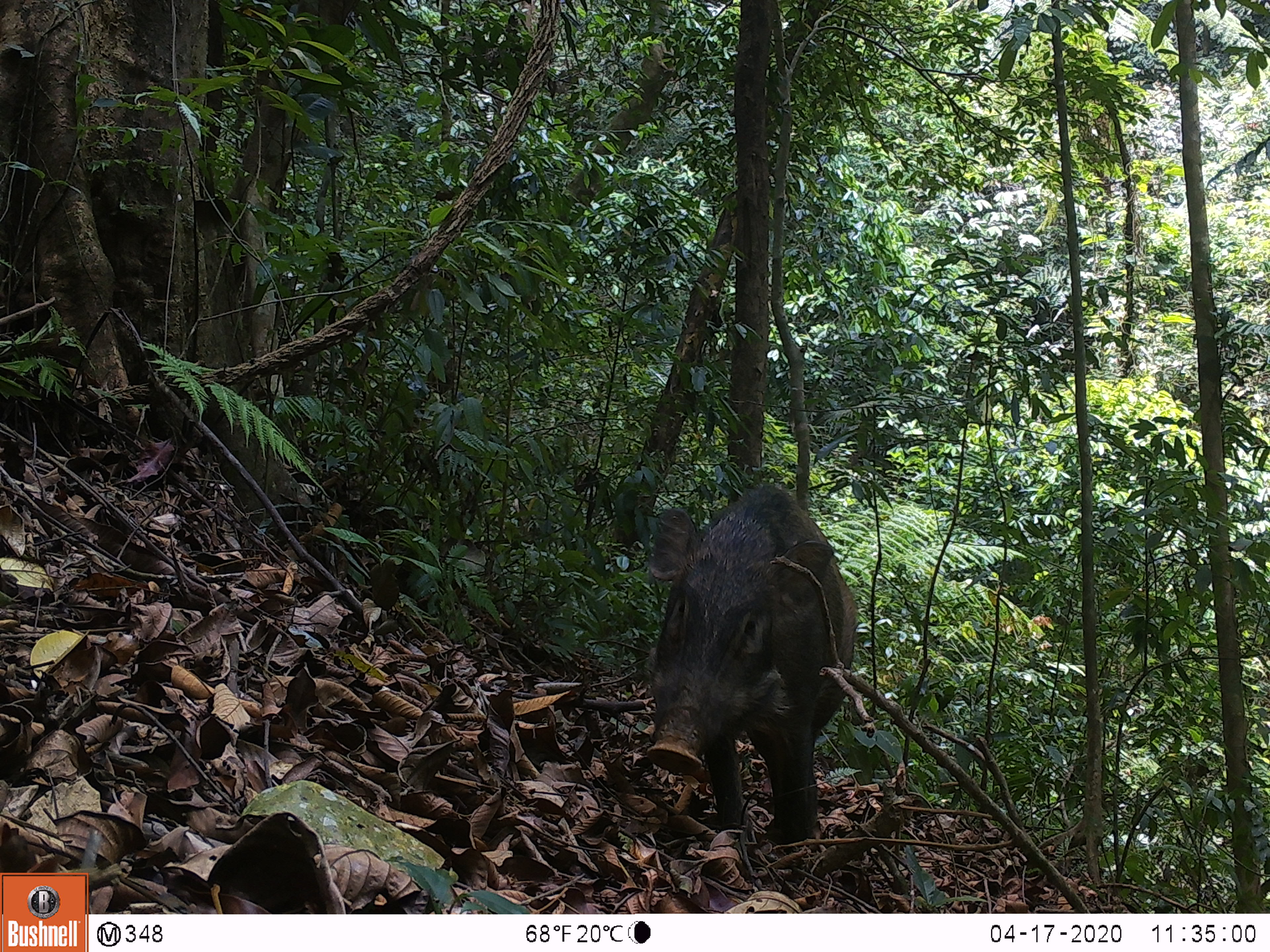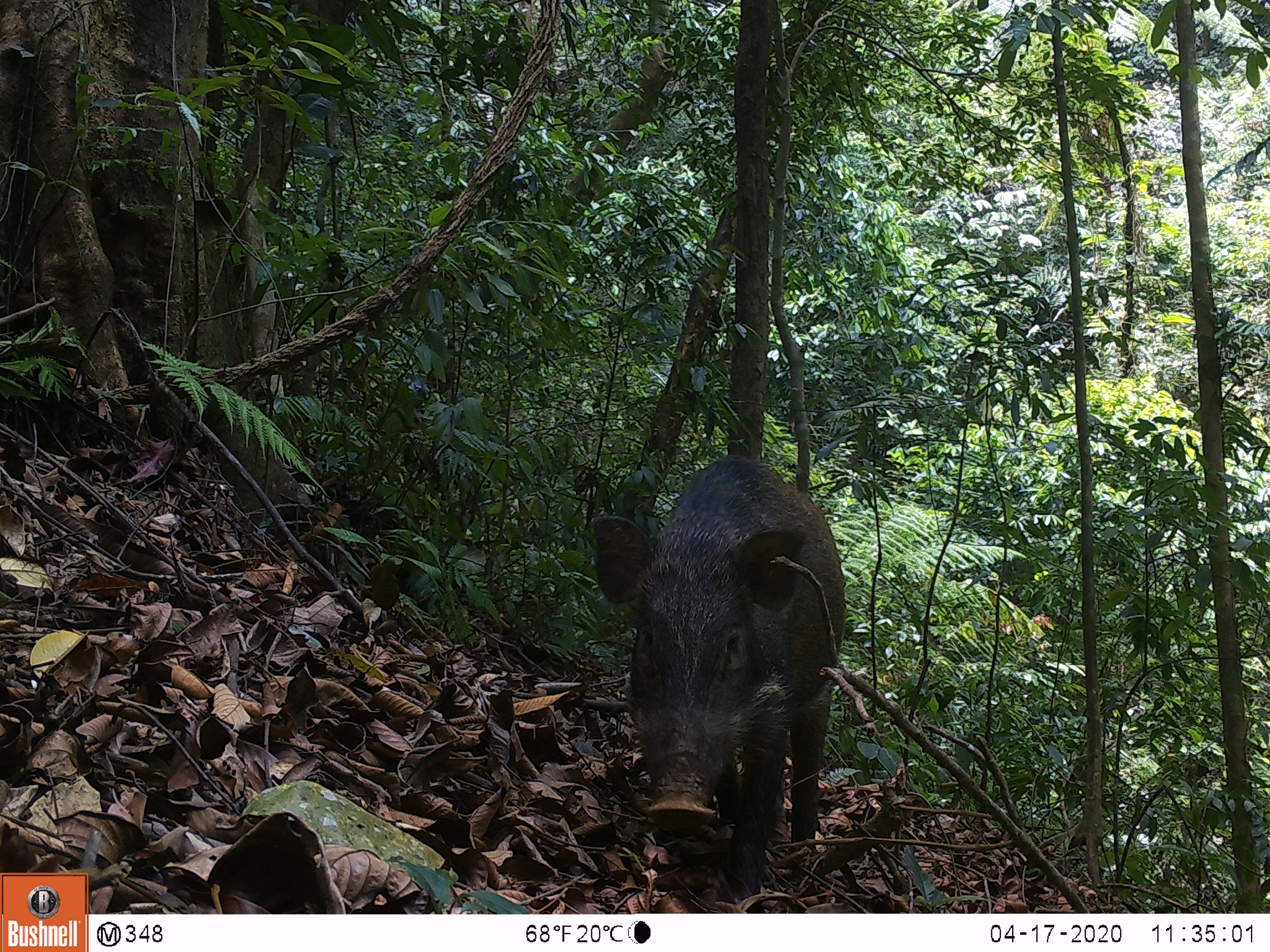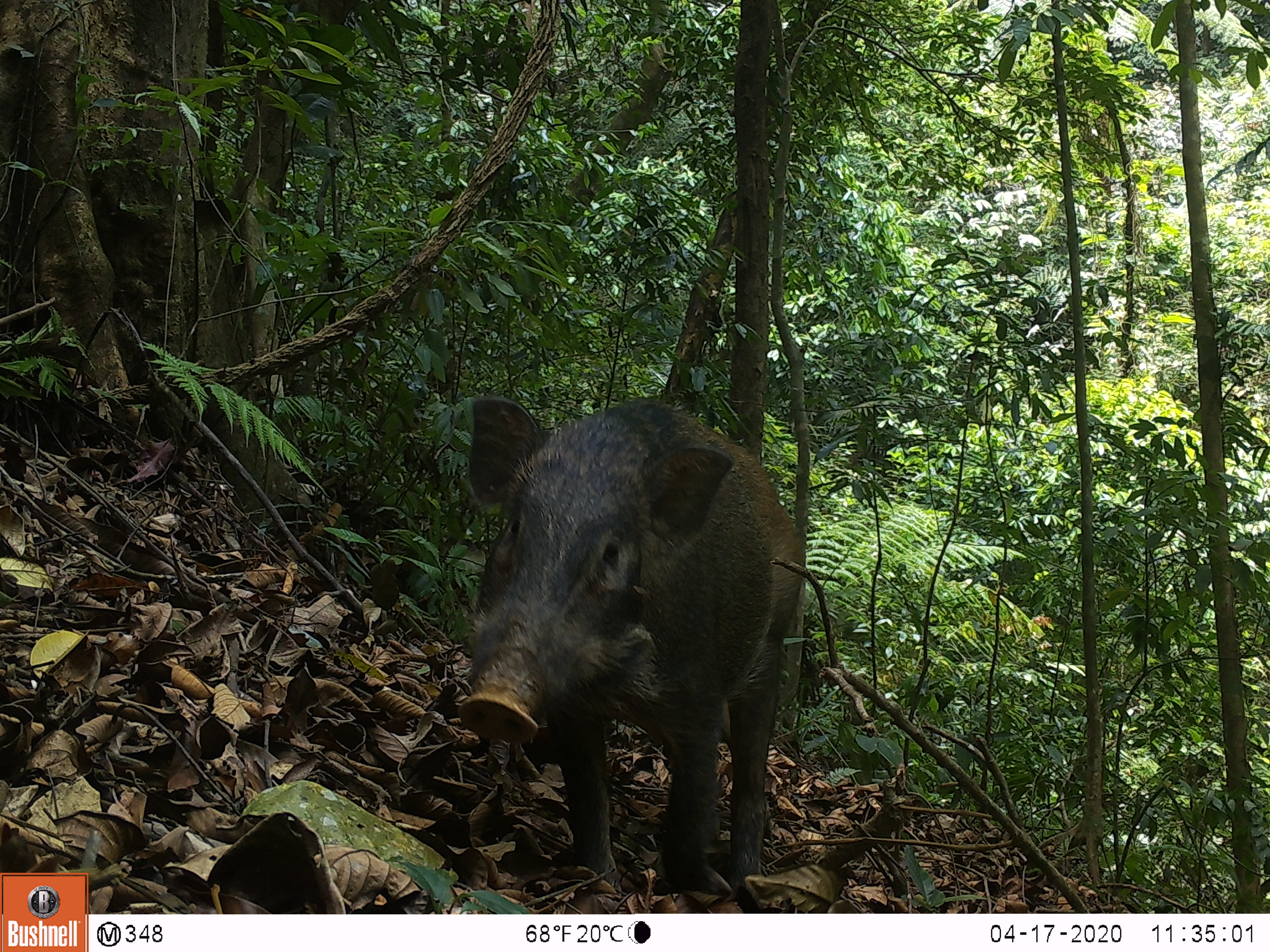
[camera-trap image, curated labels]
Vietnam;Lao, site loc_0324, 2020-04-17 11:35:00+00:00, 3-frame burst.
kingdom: Animalia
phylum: Chordata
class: Mammalia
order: Artiodactyla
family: Suidae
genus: Sus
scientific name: Sus scrofa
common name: eurasian wild pig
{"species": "eurasian wild pig (Sus scrofa)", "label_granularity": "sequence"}